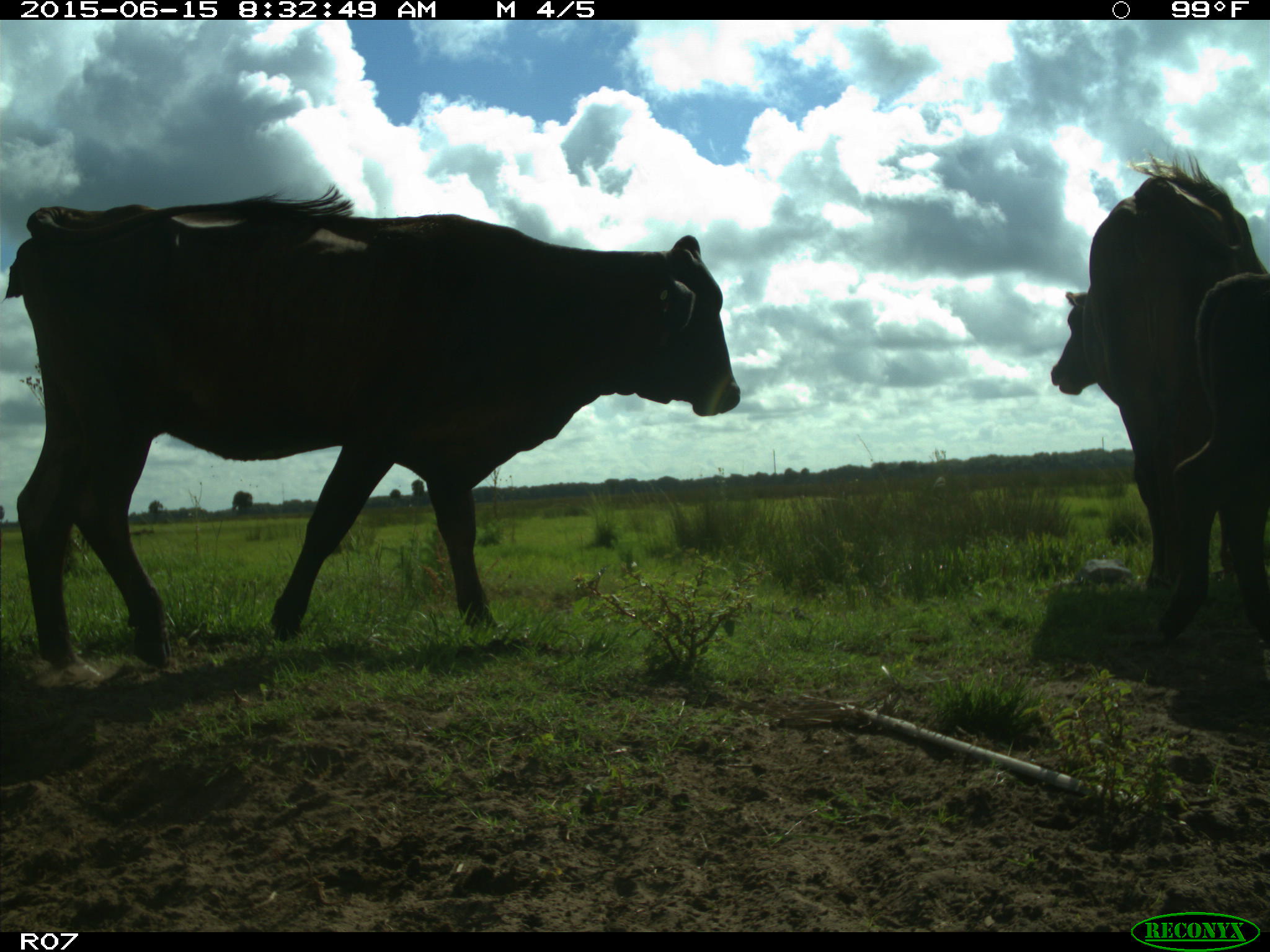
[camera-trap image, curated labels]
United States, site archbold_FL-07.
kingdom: Animalia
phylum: Chordata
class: Mammalia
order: Artiodactyla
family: Bovidae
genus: Bos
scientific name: Bos taurus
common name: domestic cow